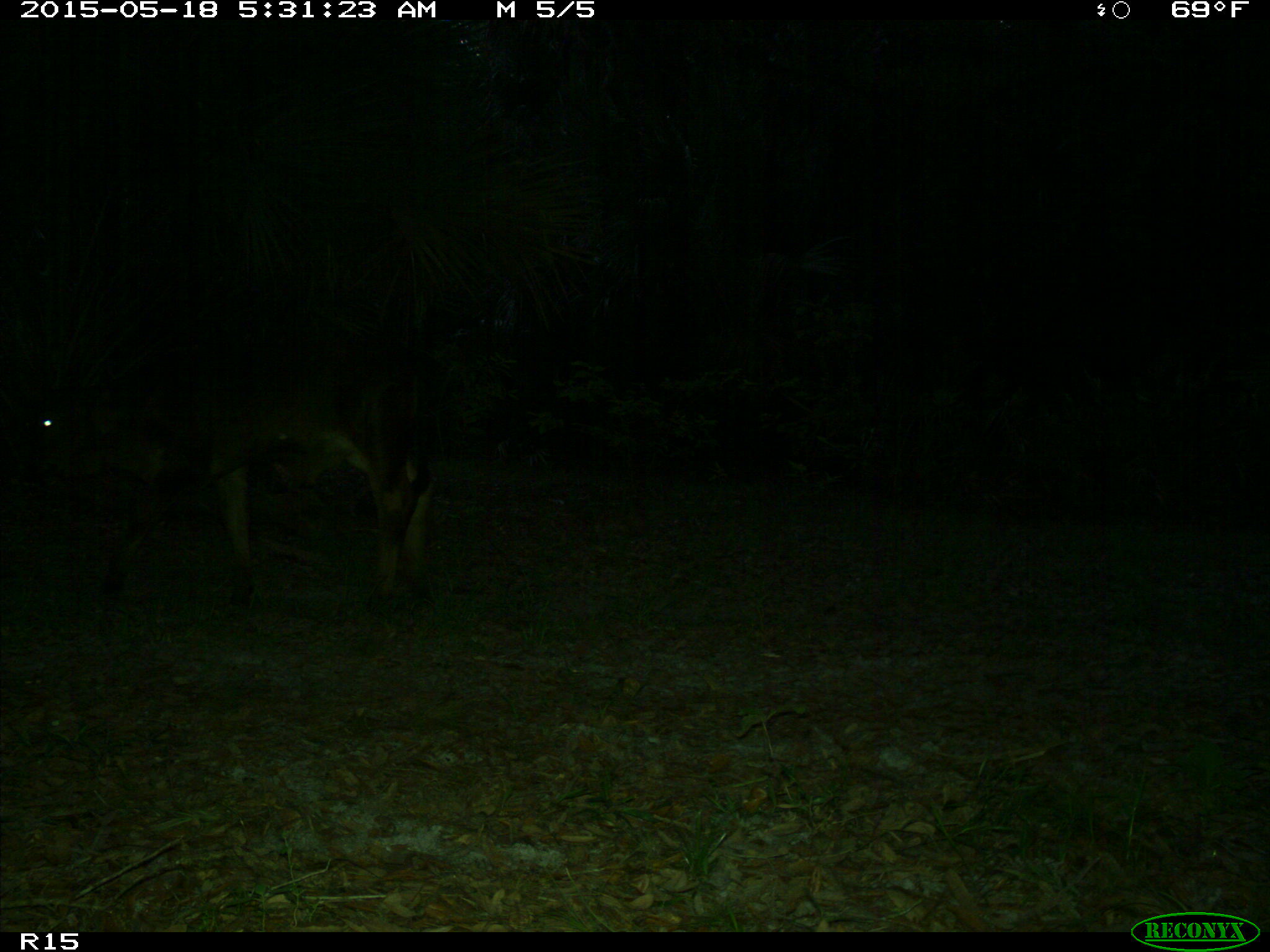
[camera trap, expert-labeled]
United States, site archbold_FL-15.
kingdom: Animalia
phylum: Chordata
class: Mammalia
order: Artiodactyla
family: Bovidae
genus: Bos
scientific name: Bos taurus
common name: domestic cow